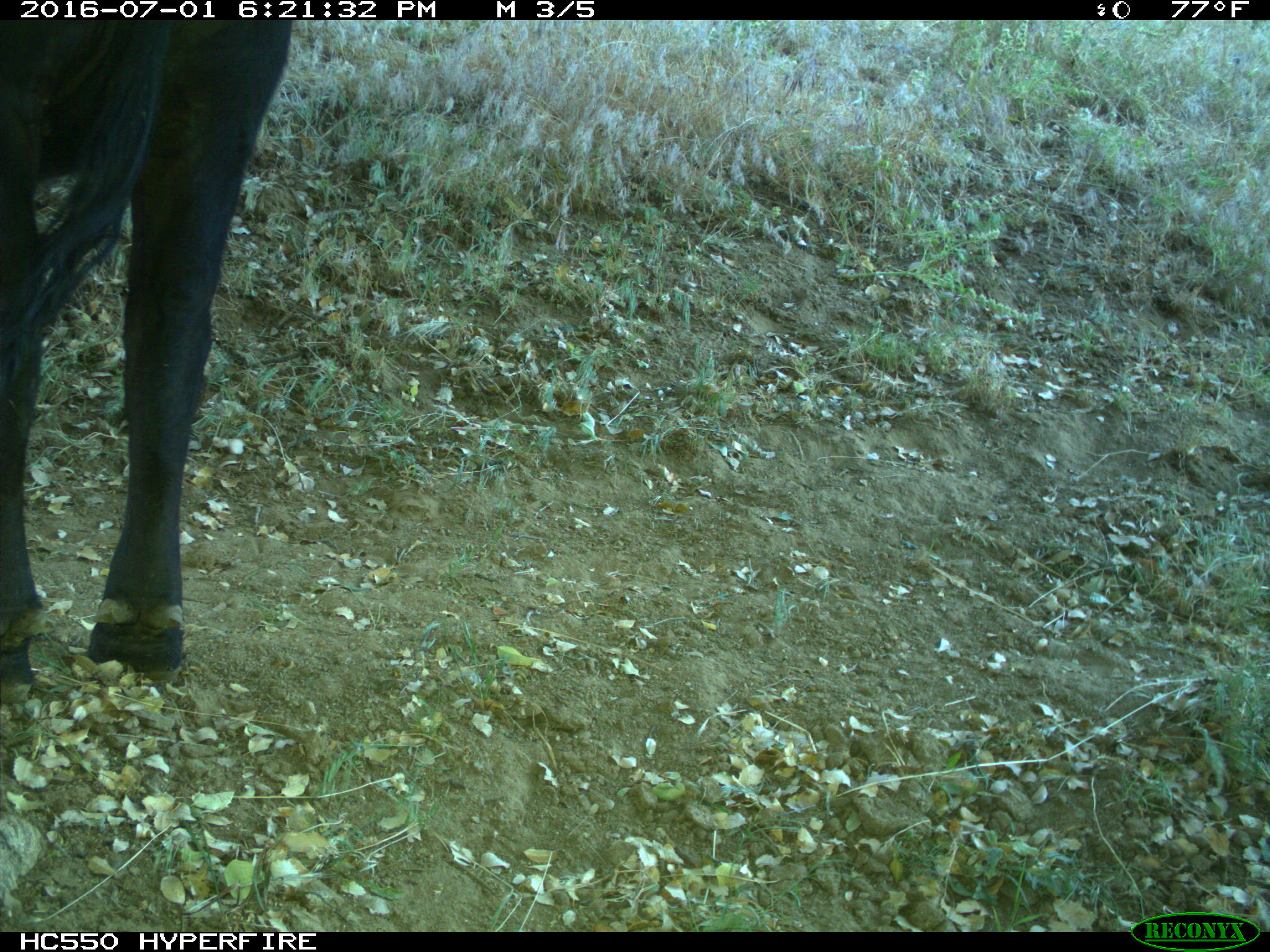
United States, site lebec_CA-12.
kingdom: Animalia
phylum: Chordata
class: Mammalia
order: Artiodactyla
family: Bovidae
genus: Bos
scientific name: Bos taurus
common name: domestic cow